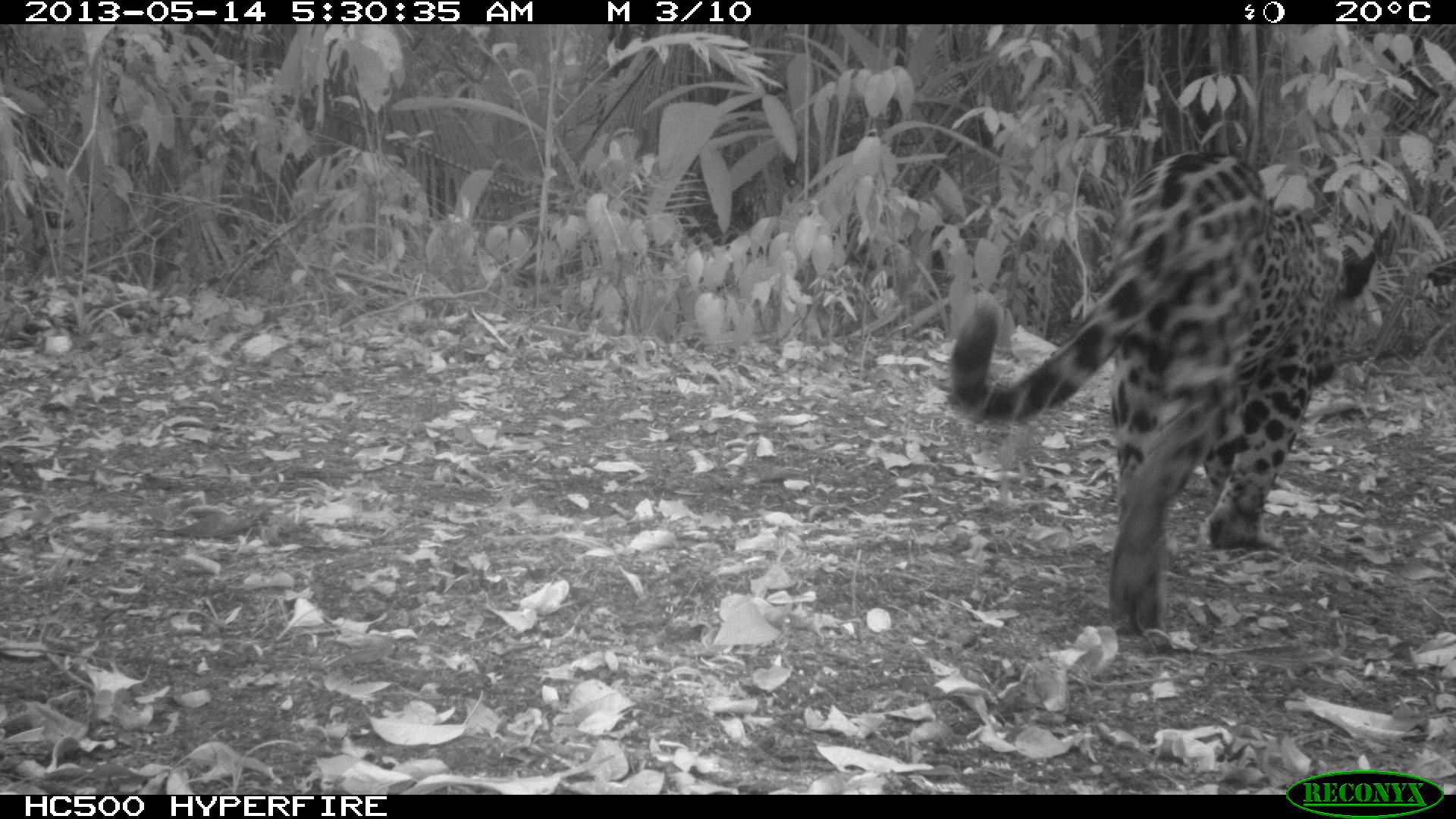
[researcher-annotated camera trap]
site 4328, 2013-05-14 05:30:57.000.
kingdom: Animalia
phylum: Chordata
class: Mammalia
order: Carnivora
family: Felidae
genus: Panthera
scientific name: Panthera onca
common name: jaguar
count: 1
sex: female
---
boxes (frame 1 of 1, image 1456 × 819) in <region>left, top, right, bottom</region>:
panthera onca: <region>947, 149, 1395, 631</region>